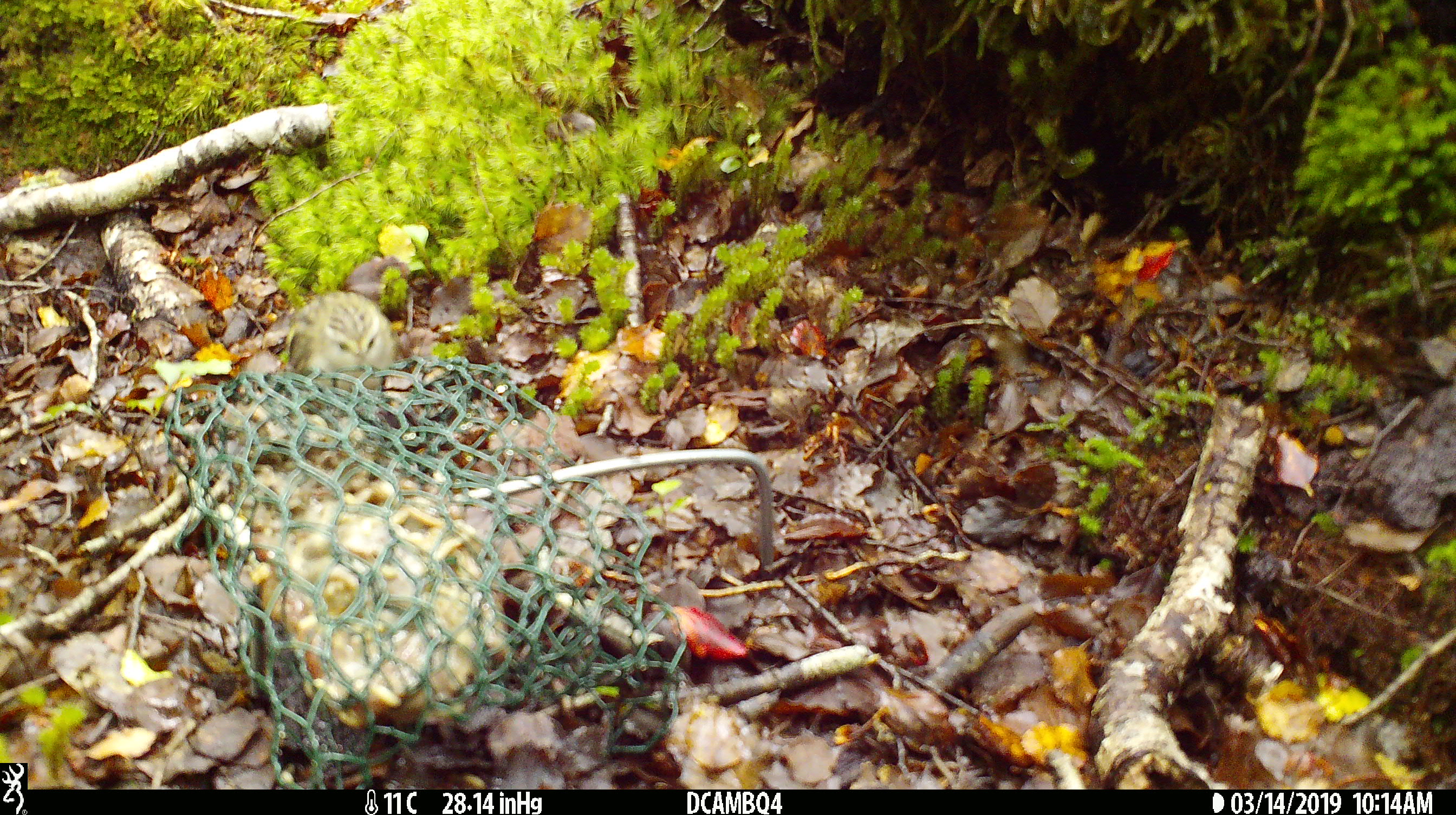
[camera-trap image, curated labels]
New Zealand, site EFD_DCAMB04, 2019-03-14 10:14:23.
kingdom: Animalia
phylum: Chordata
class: Aves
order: Passeriformes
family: Acanthisittidae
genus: Acanthisitta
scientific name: Acanthisitta chloris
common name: rifleman